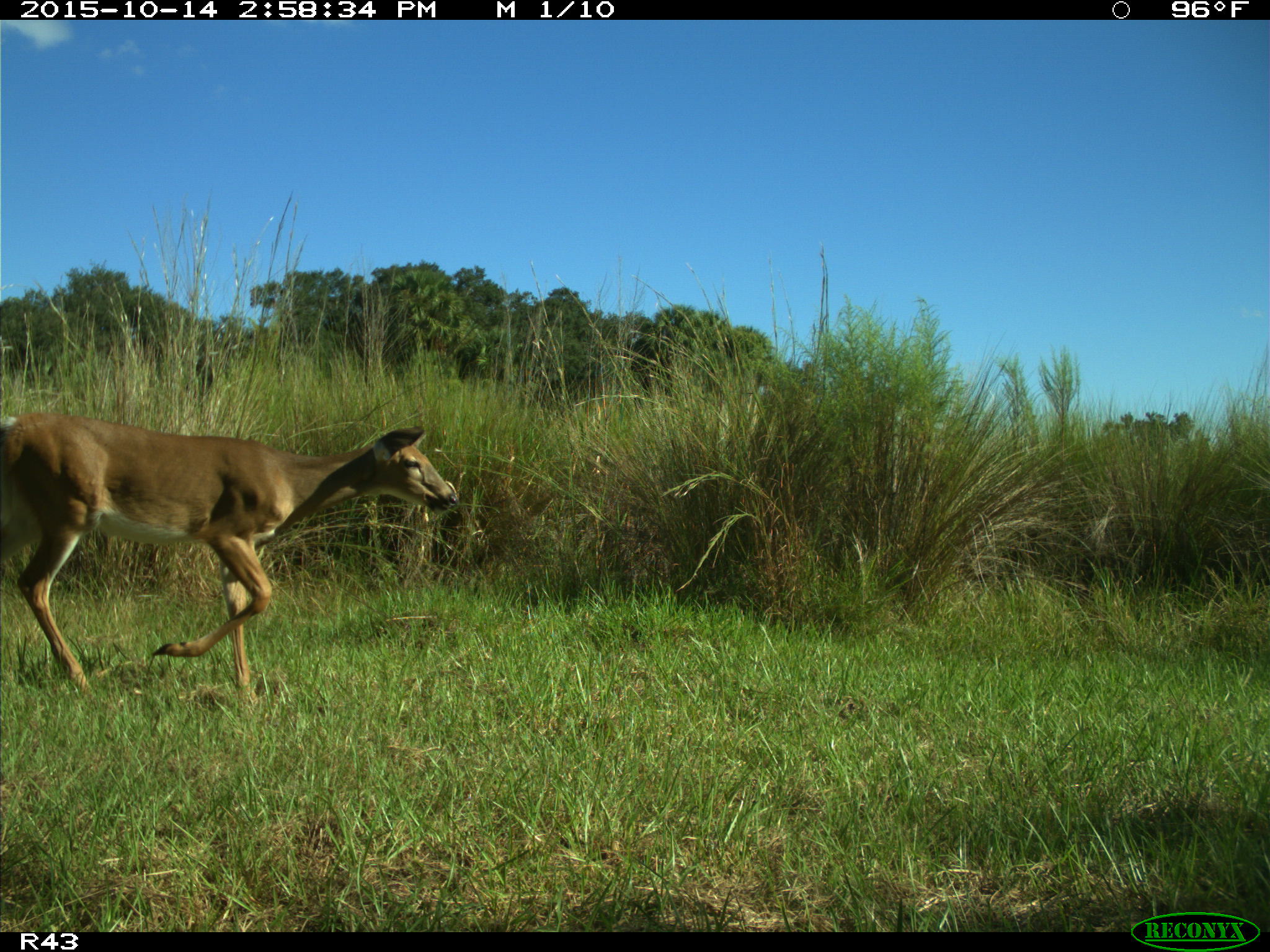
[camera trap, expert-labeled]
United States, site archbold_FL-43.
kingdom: Animalia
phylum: Chordata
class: Mammalia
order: Artiodactyla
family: Cervidae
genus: Odocoileus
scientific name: Odocoileus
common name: deer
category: unidentified deer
Unidentified deer (deer) (Odocoileus).